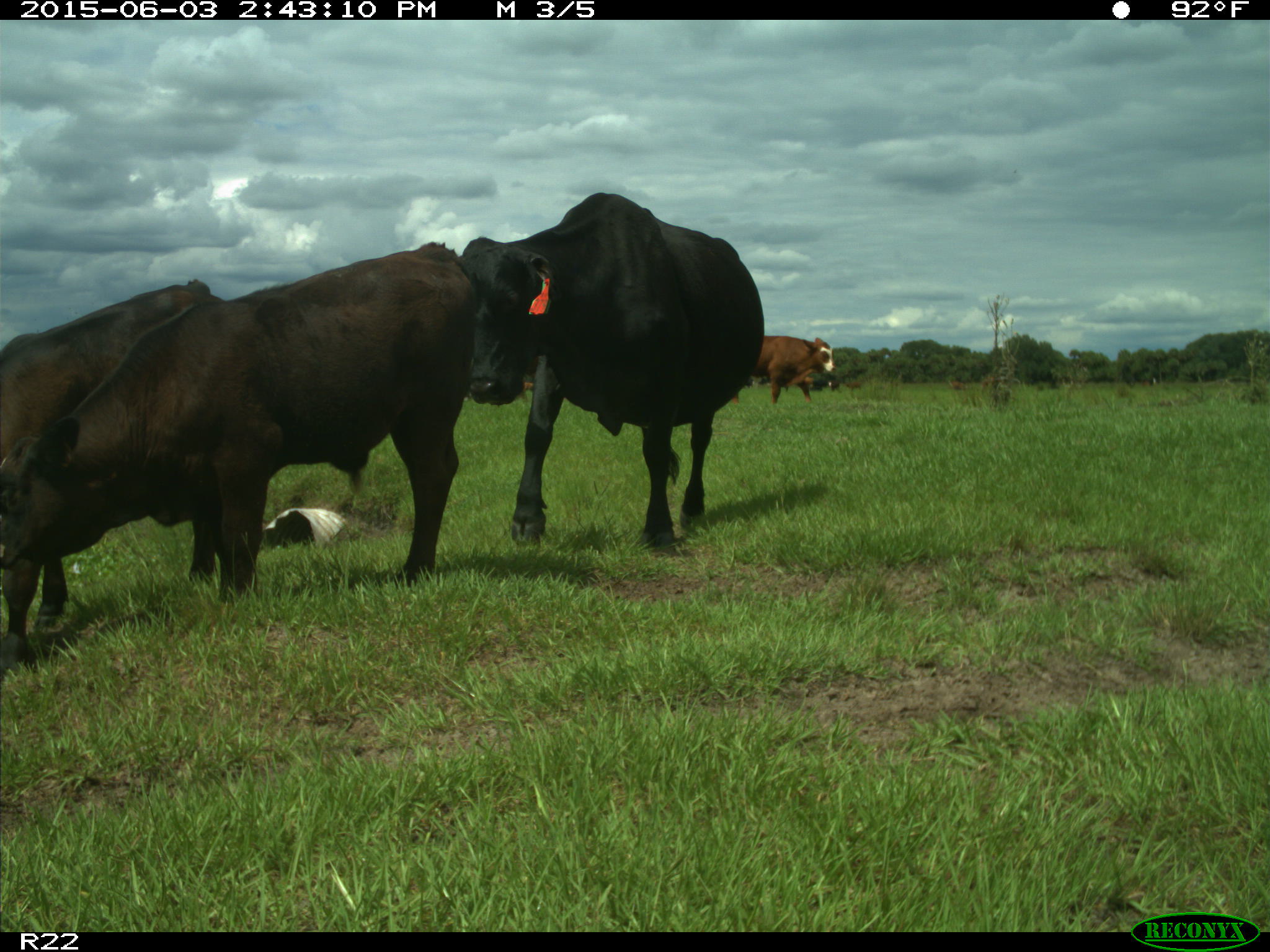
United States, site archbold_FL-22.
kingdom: Animalia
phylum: Chordata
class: Mammalia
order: Artiodactyla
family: Bovidae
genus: Bos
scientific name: Bos taurus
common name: domestic cow